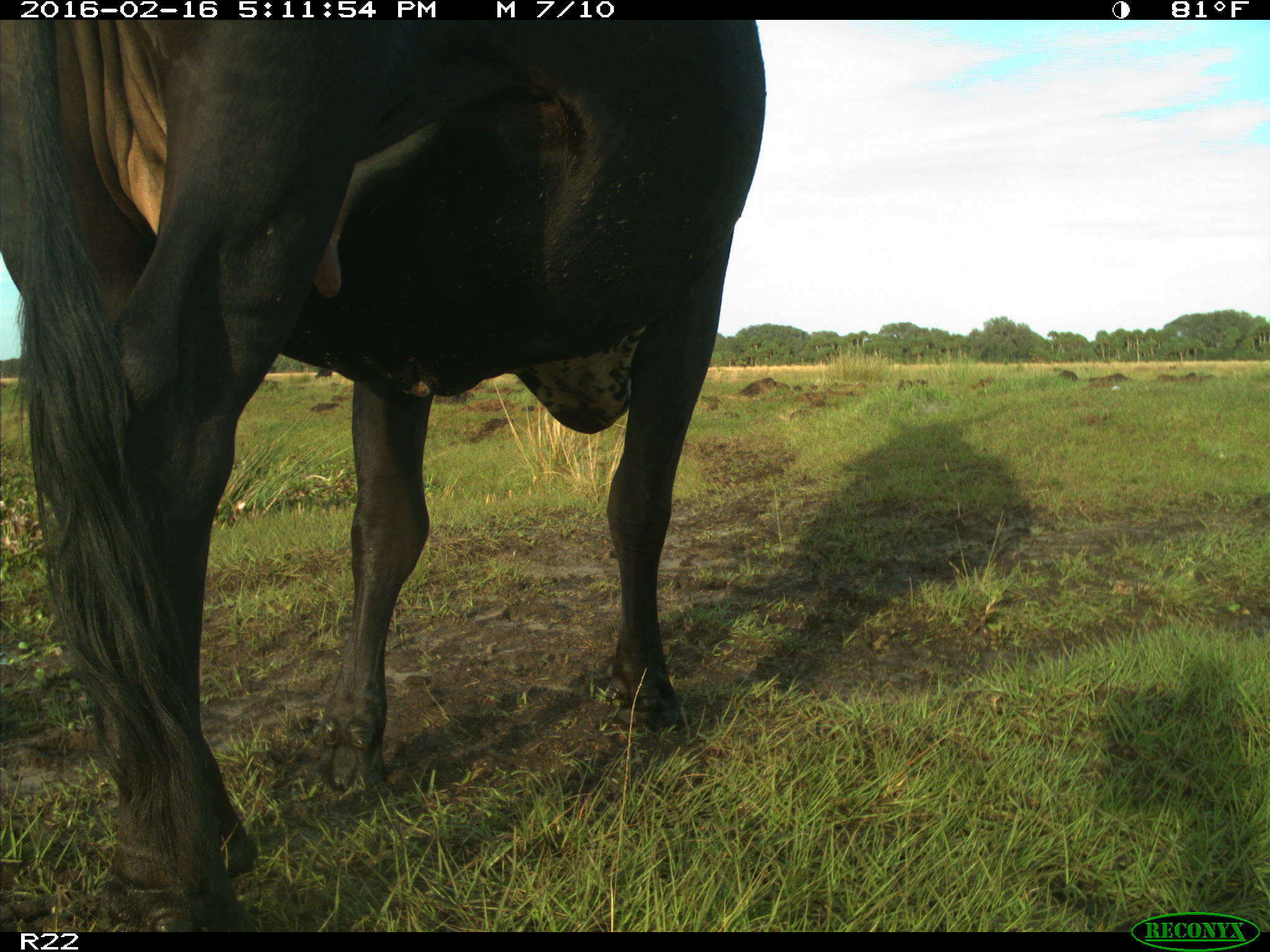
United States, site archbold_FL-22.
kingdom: Animalia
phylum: Chordata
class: Mammalia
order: Artiodactyla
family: Bovidae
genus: Bos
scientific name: Bos taurus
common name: domestic cow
Bos taurus (domestic cow).